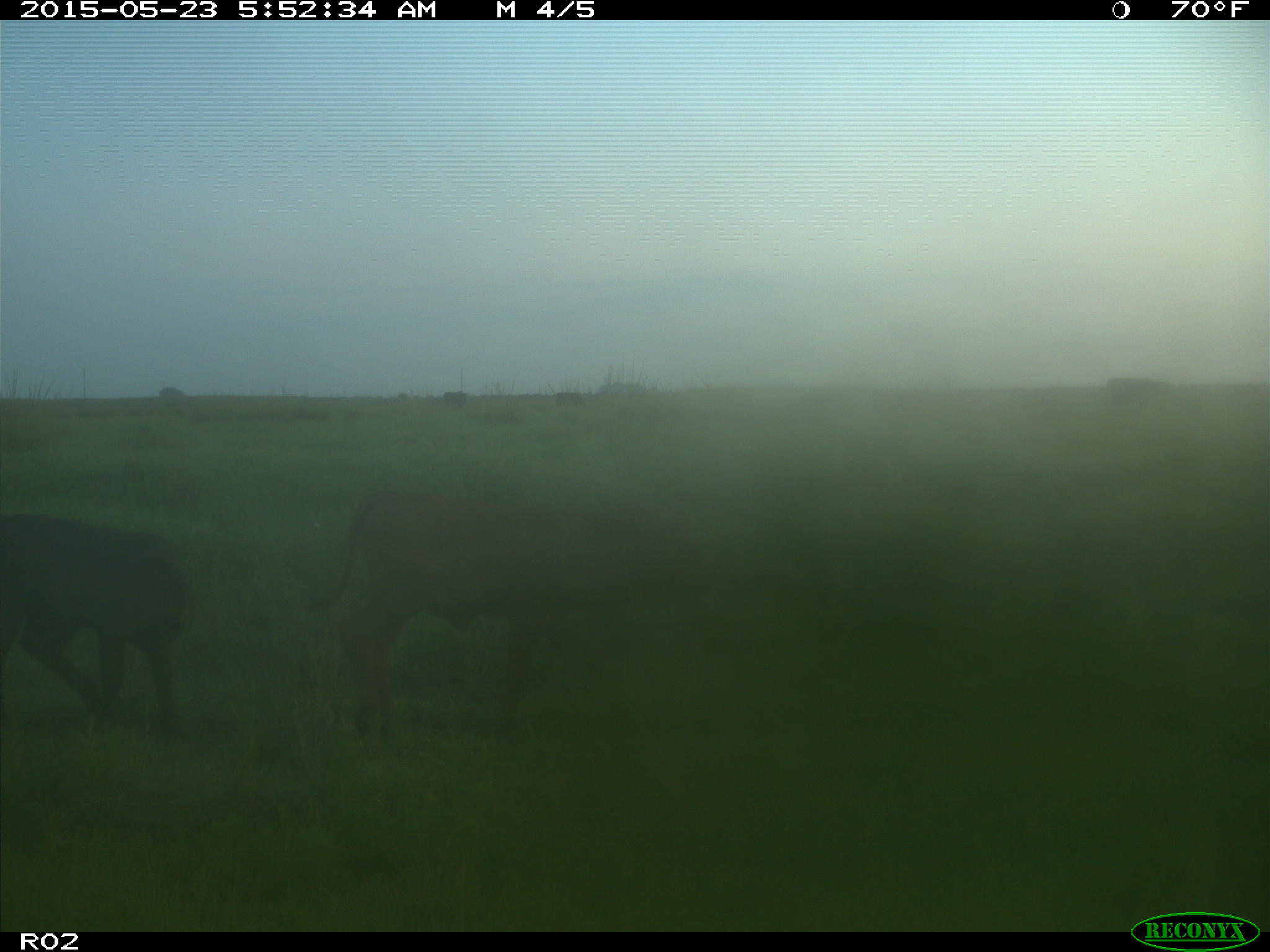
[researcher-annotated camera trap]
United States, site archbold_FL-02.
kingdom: Animalia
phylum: Chordata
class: Mammalia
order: Artiodactyla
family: Bovidae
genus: Bos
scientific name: Bos taurus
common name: domestic cow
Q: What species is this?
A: Bos taurus (domestic cow).